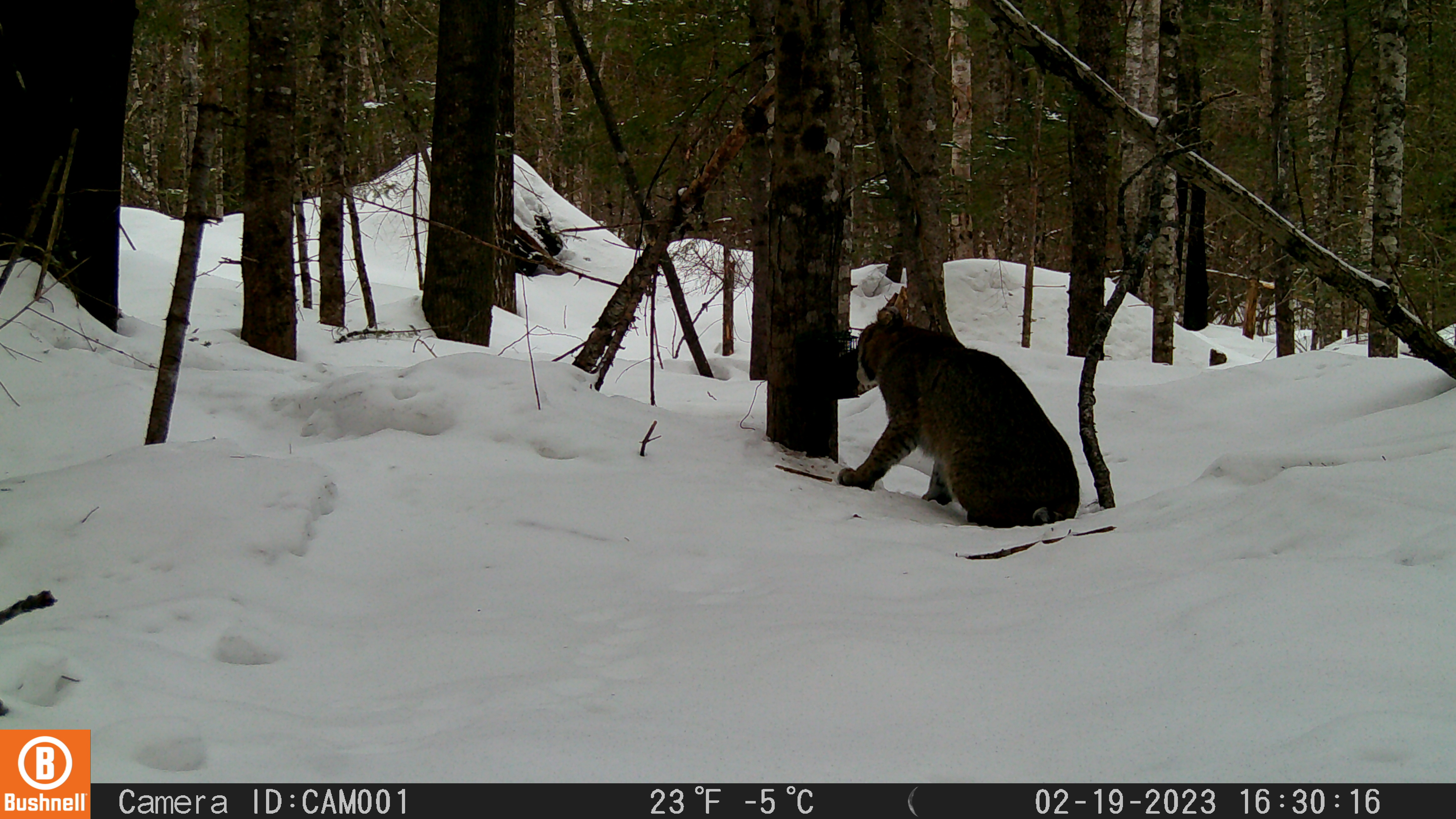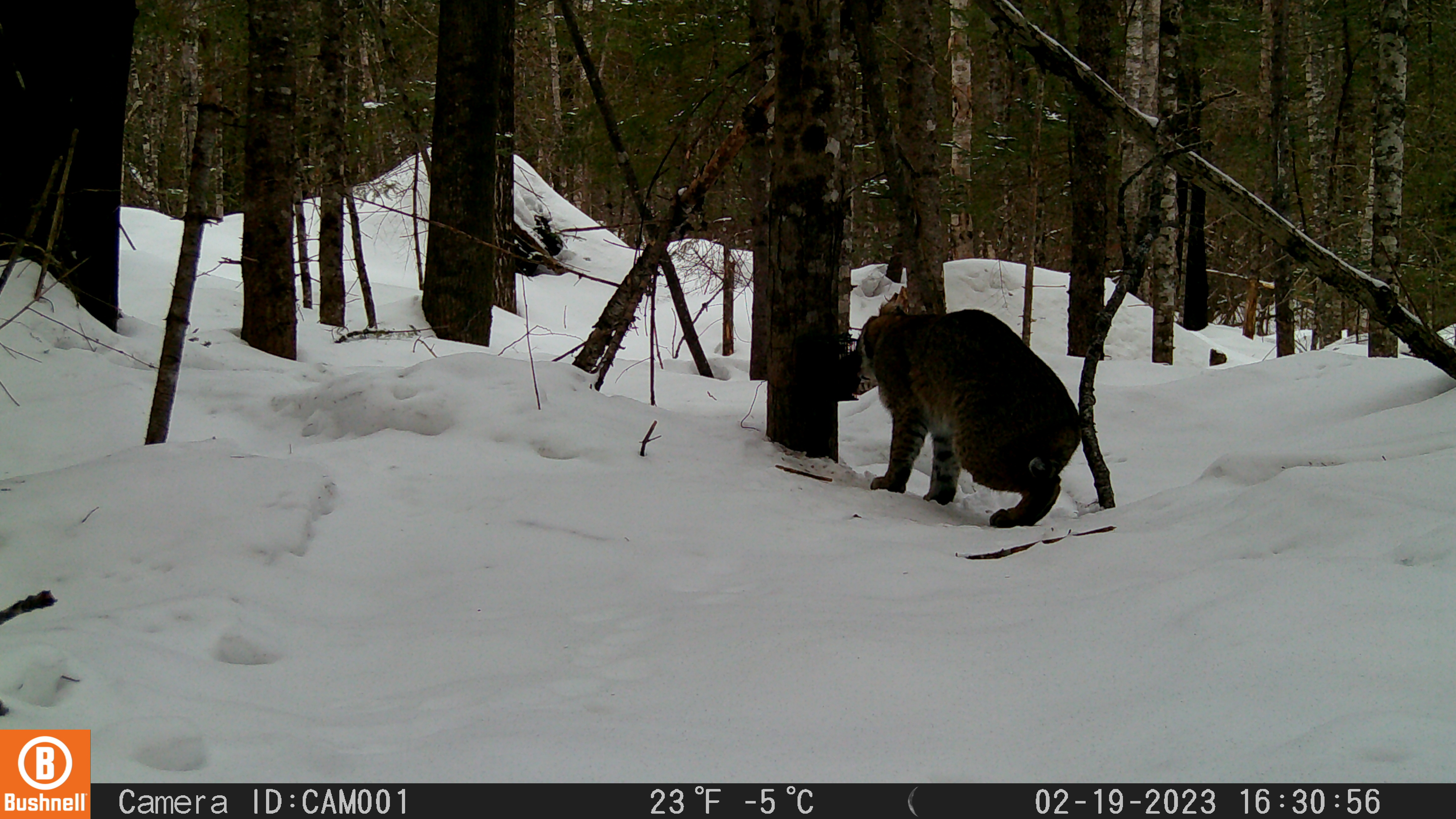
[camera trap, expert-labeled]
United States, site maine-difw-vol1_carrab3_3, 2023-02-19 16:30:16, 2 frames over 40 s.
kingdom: Animalia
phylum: Chordata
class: Mammalia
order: Carnivora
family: Felidae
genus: Lynx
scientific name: Lynx rufus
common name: bobcat